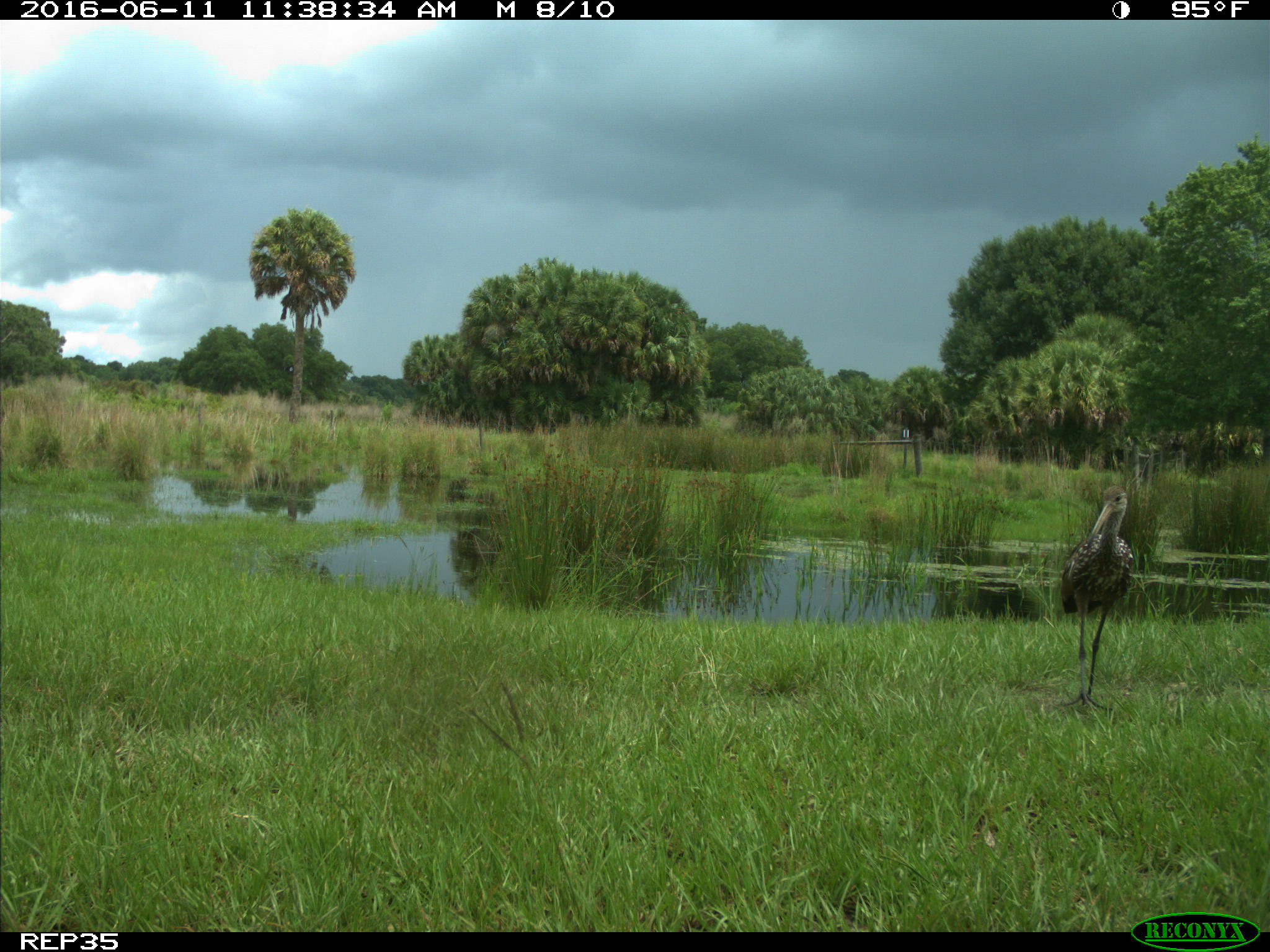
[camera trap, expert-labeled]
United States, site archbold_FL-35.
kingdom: Animalia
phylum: Chordata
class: Aves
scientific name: Aves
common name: birds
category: unidentified bird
Unidentified bird (birds) (Aves).